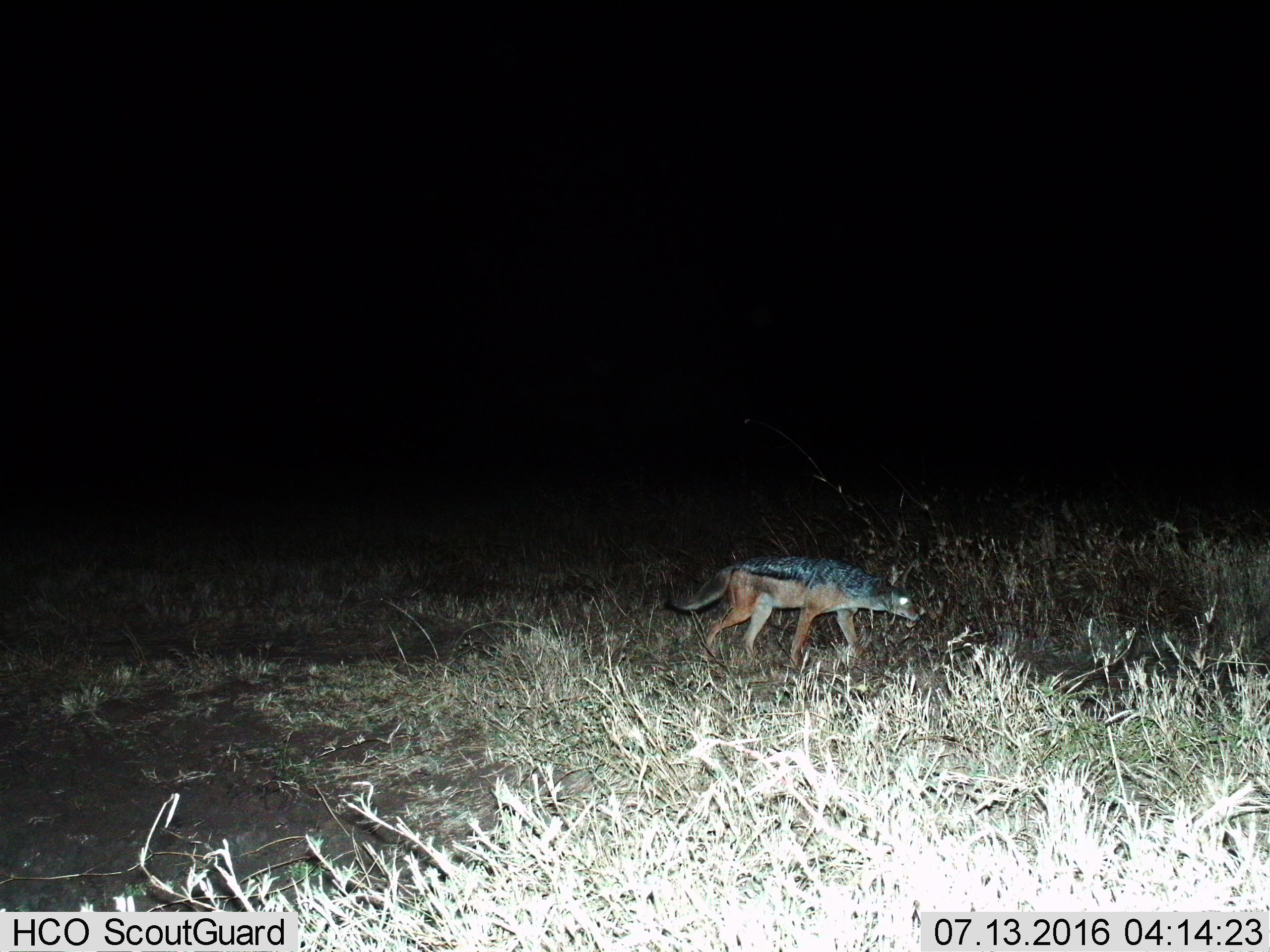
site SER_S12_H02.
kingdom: Animalia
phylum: Chordata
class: Mammalia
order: Carnivora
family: Canidae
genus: Lupulella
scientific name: Lupulella mesomelas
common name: black-backed jackal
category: jackalblackbacked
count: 1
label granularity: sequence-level